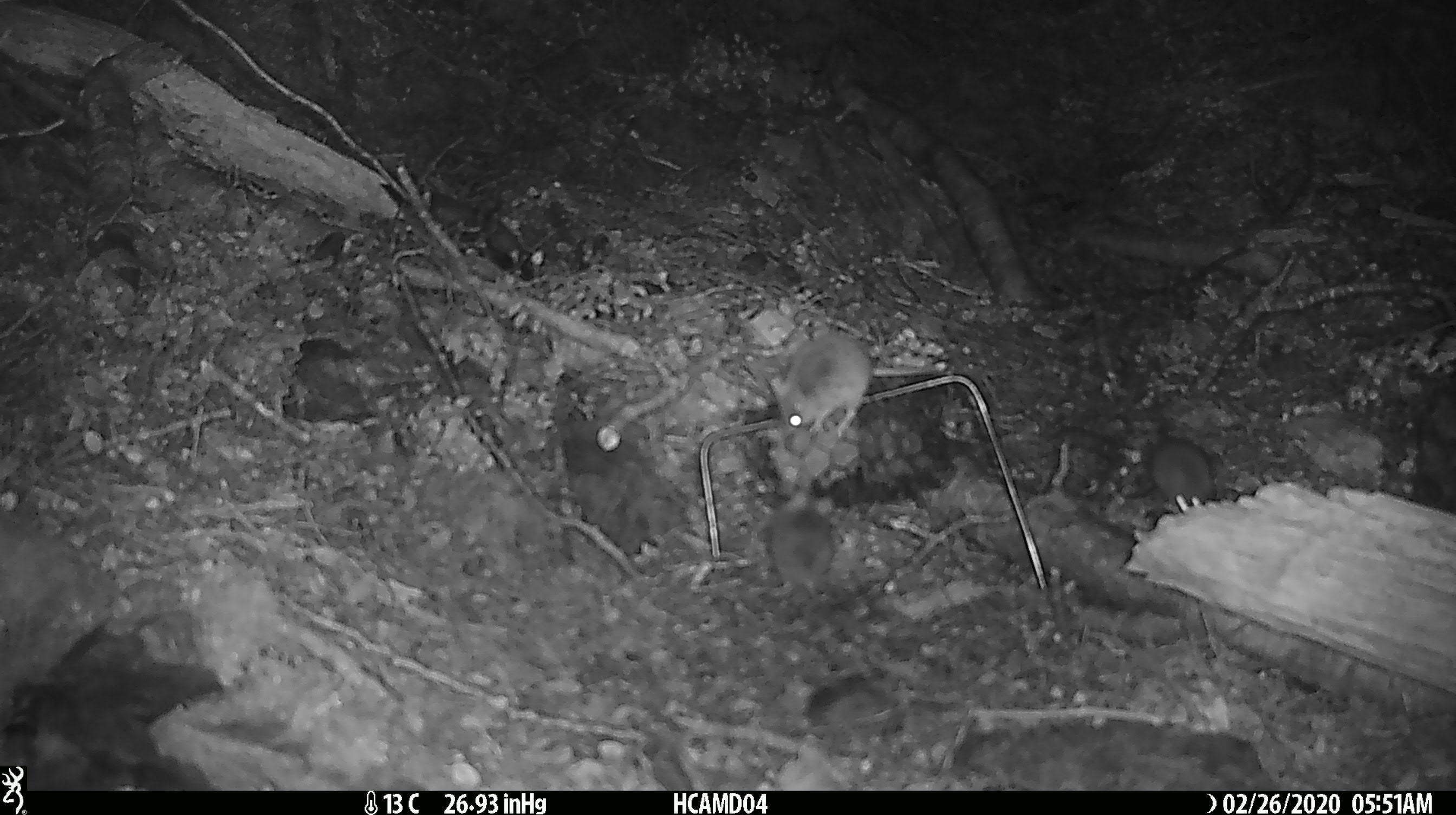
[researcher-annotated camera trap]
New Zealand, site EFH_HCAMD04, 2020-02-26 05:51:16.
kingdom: Animalia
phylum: Chordata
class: Mammalia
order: Rodentia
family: Muridae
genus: Mus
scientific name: Mus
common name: mouse